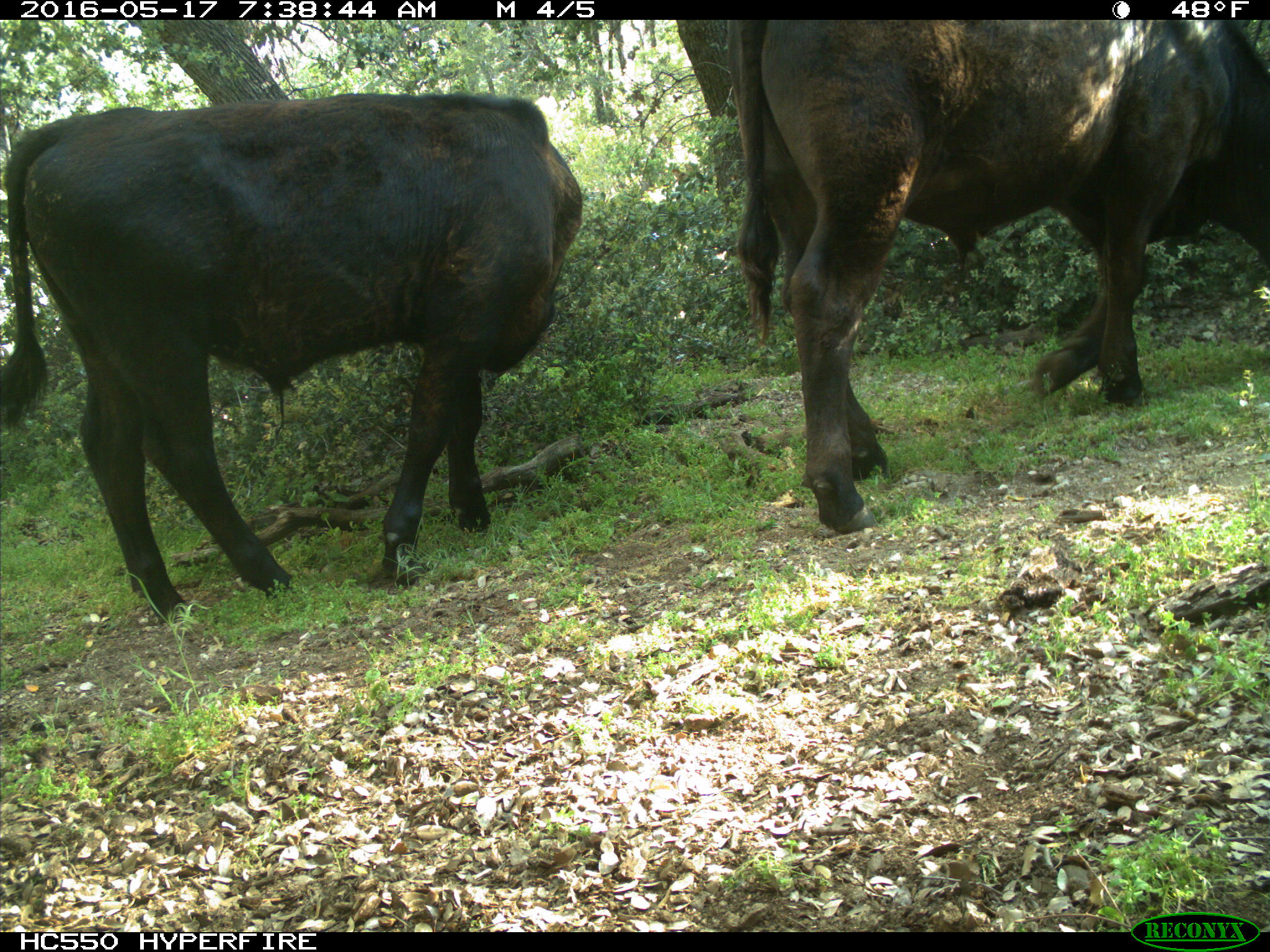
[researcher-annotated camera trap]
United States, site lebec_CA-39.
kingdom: Animalia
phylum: Chordata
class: Mammalia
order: Artiodactyla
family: Bovidae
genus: Bos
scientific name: Bos taurus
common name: domestic cow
Bos taurus (domestic cow).